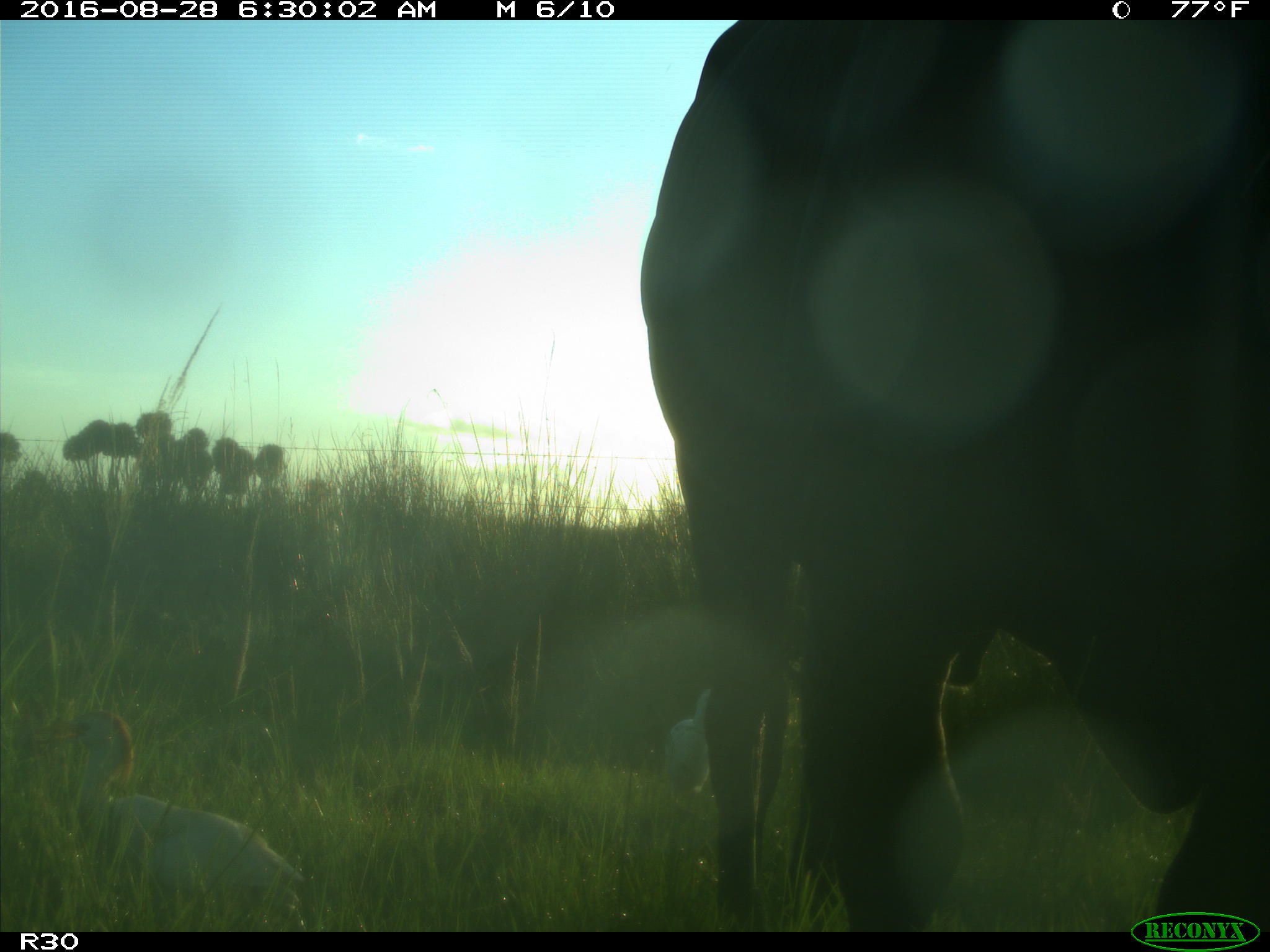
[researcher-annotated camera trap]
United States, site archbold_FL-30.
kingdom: Animalia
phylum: Chordata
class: Mammalia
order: Artiodactyla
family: Bovidae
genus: Bos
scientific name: Bos taurus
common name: domestic cow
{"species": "Bos taurus (domestic cow)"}